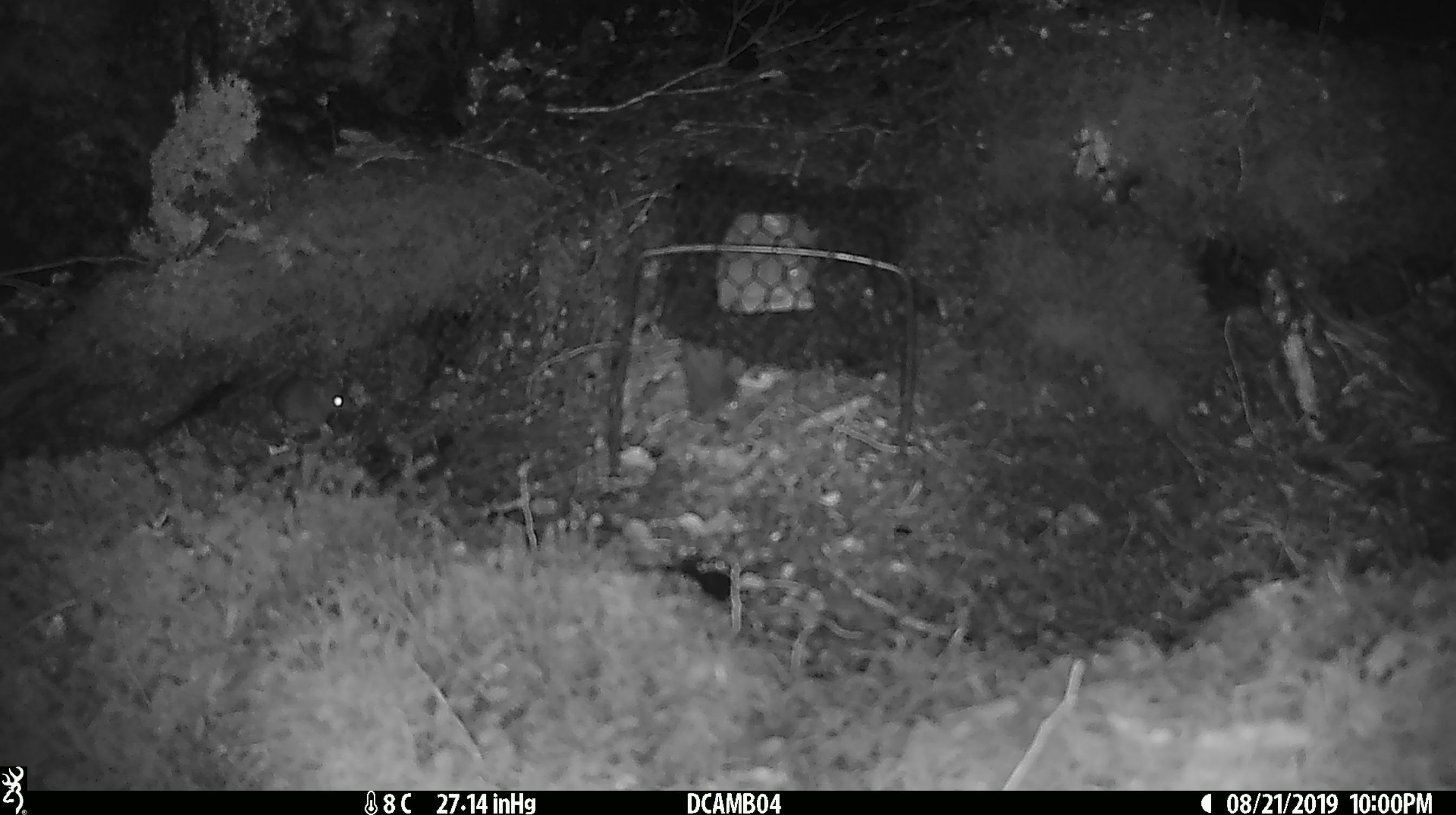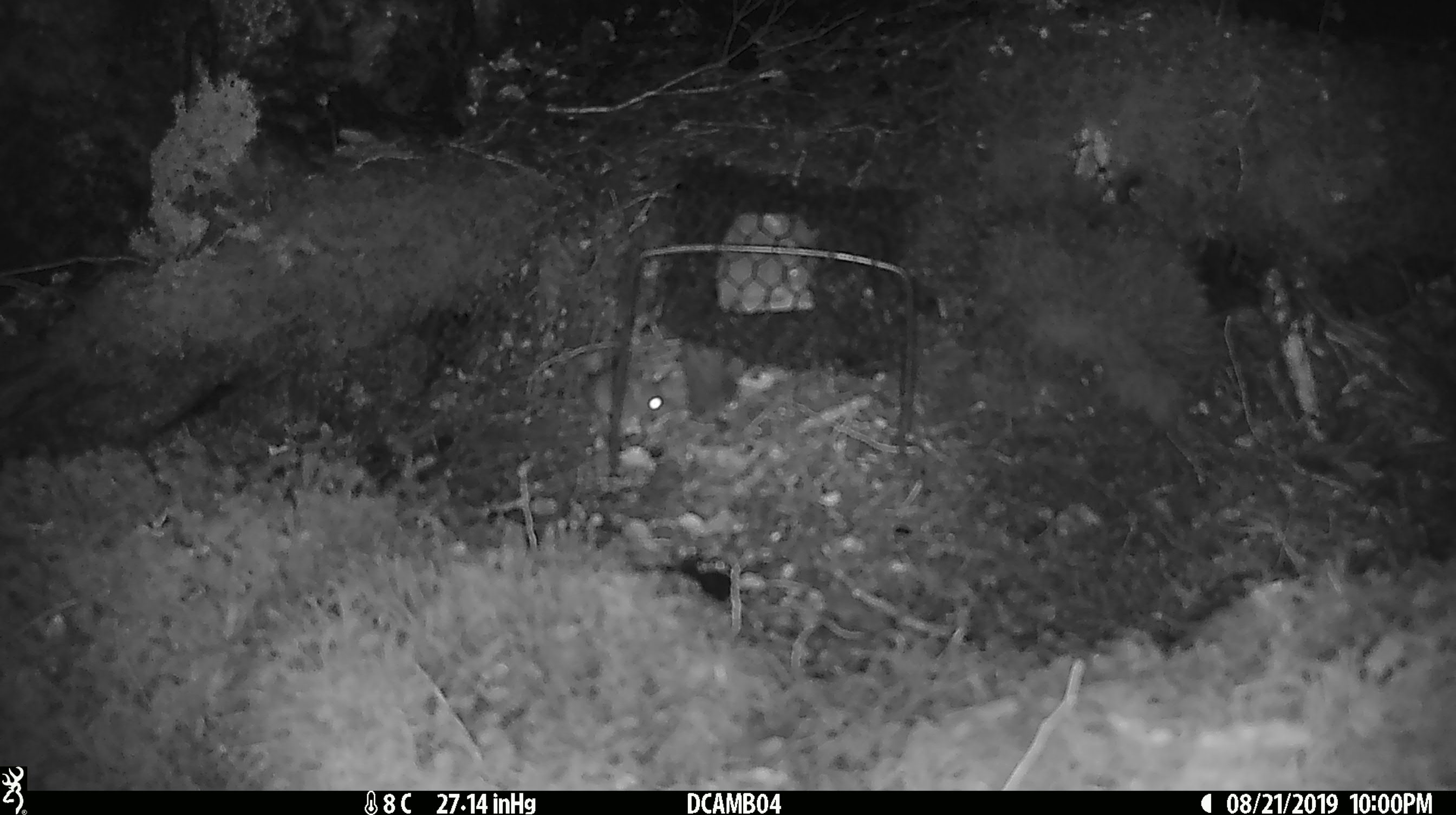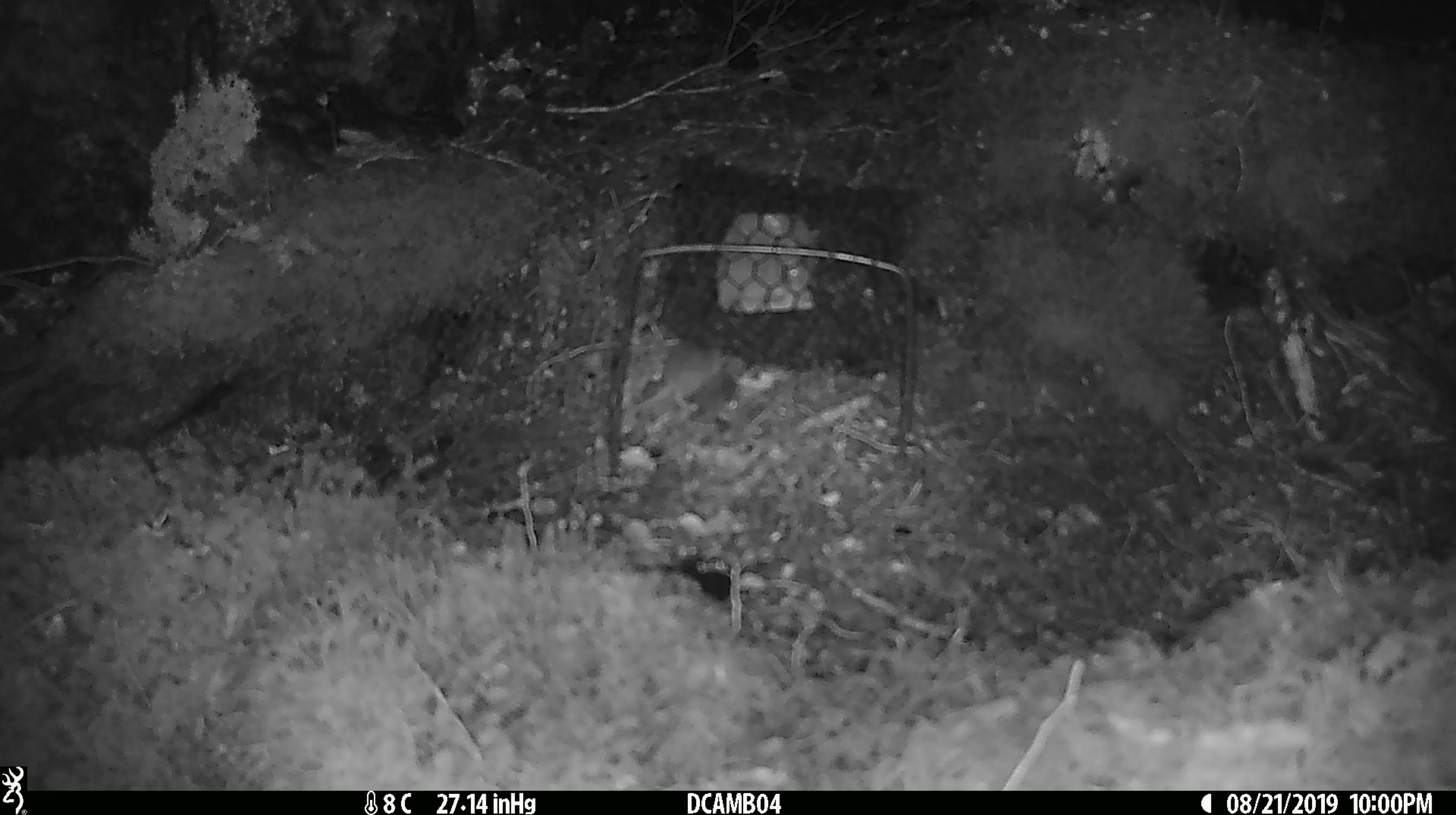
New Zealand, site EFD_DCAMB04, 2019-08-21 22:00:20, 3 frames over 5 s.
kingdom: Animalia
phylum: Chordata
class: Mammalia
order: Rodentia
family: Muridae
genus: Mus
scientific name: Mus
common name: mouse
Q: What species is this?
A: Mouse (Mus).